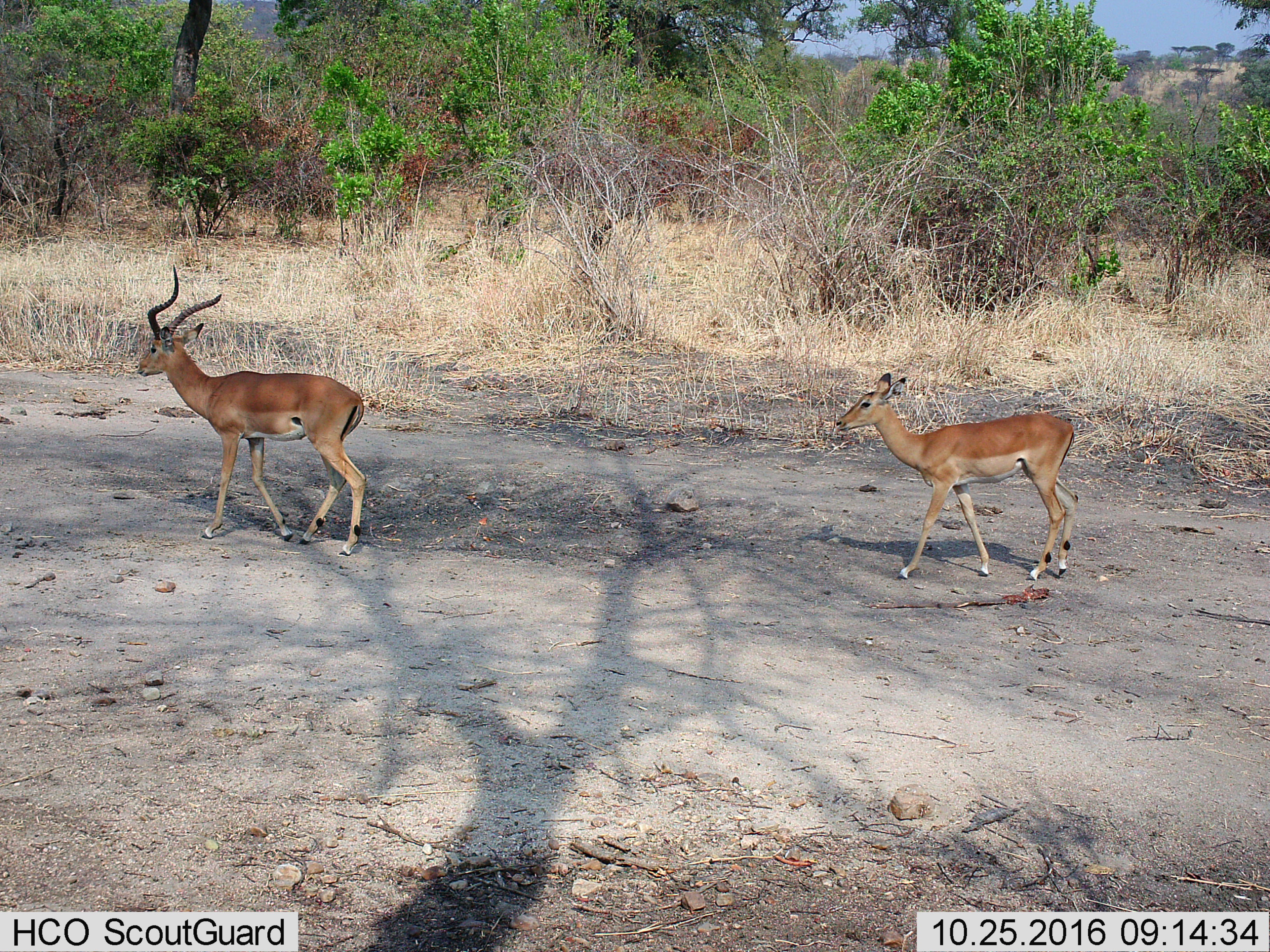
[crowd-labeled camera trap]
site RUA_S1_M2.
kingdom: Animalia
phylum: Chordata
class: Mammalia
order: Artiodactyla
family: Bovidae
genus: Aepyceros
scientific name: Aepyceros melampus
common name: impala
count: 2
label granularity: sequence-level